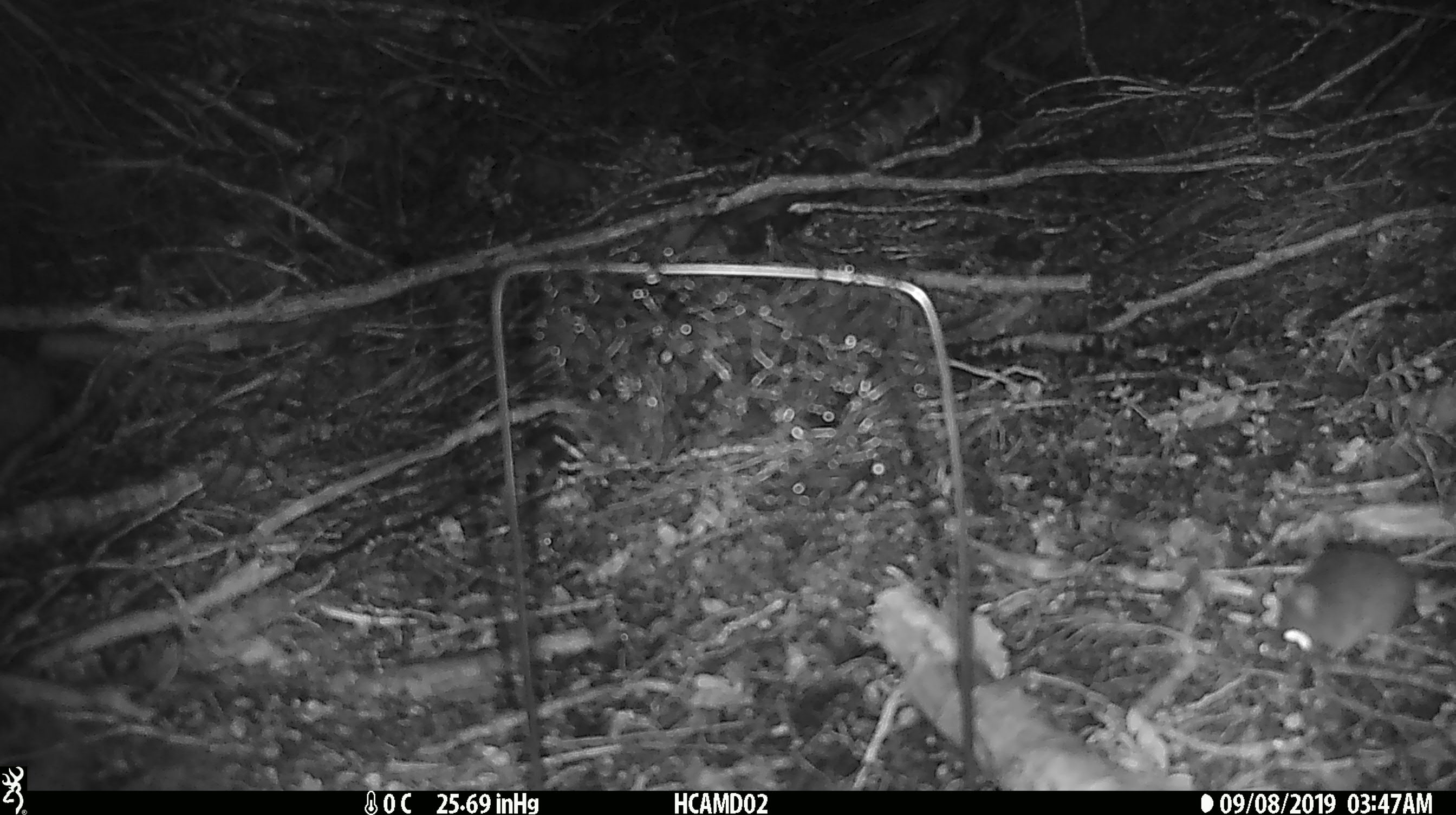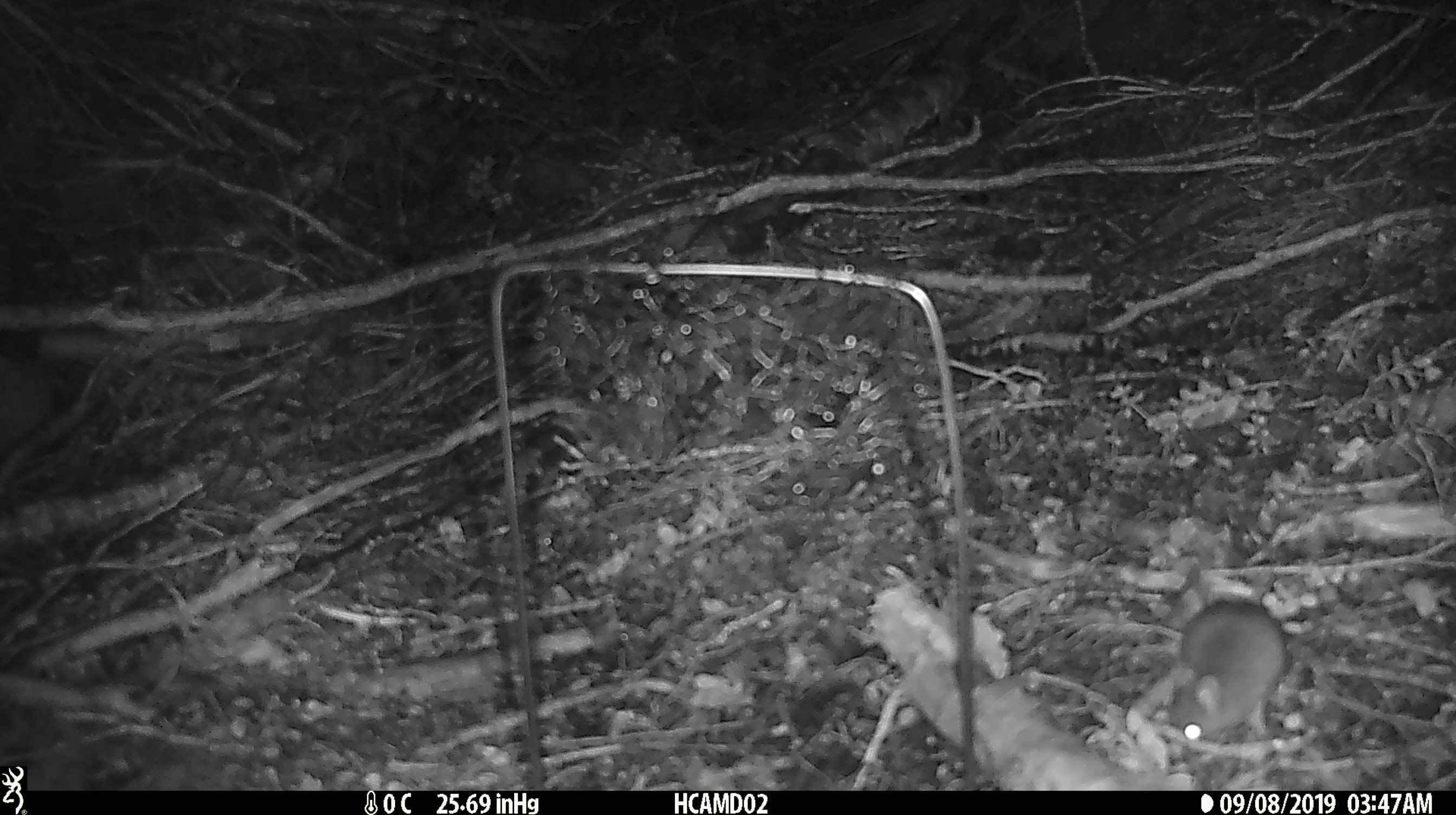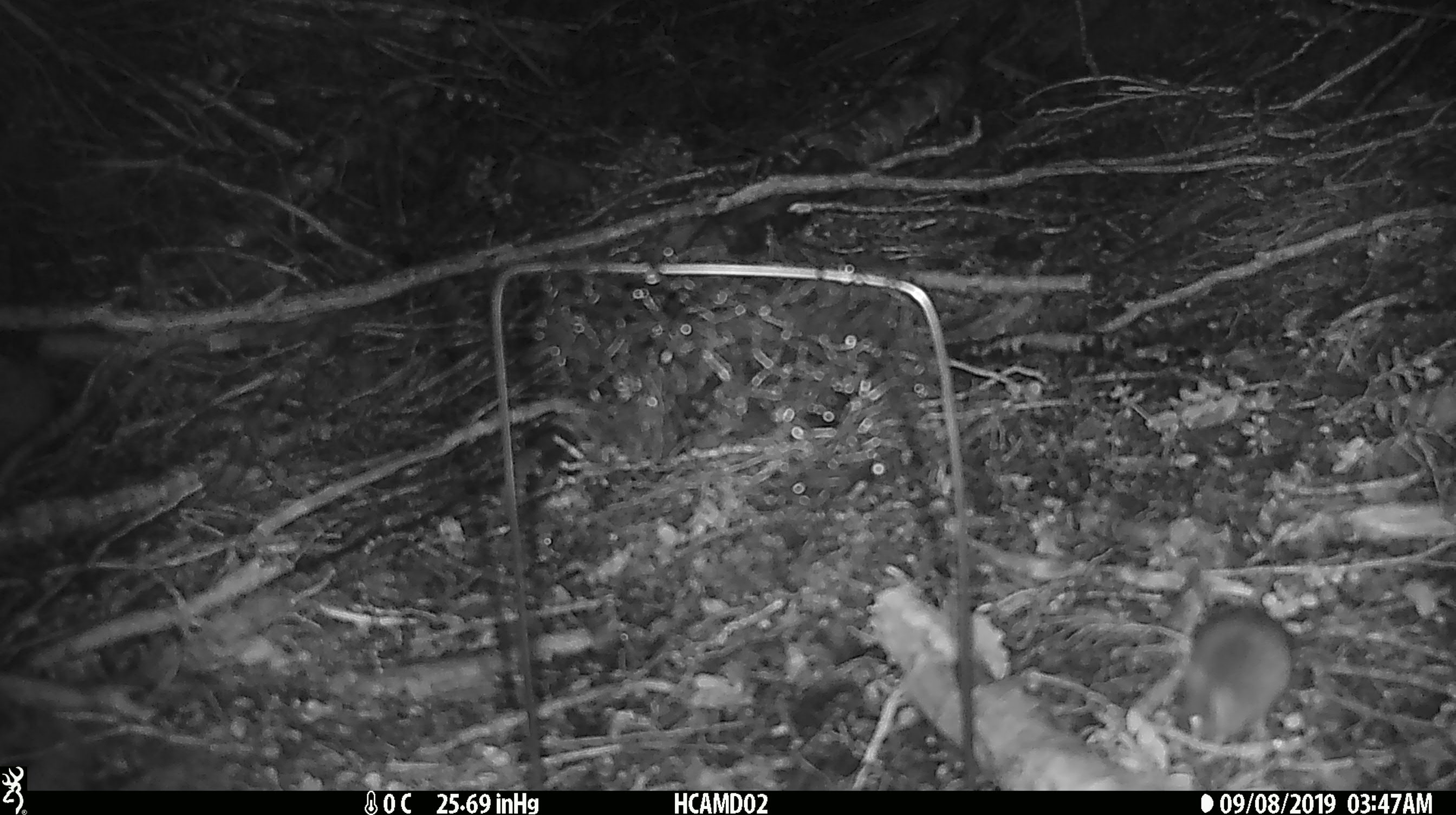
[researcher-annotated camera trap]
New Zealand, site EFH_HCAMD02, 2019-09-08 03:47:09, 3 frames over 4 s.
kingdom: Animalia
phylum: Chordata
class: Mammalia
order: Rodentia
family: Muridae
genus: Mus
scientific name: Mus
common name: mouse